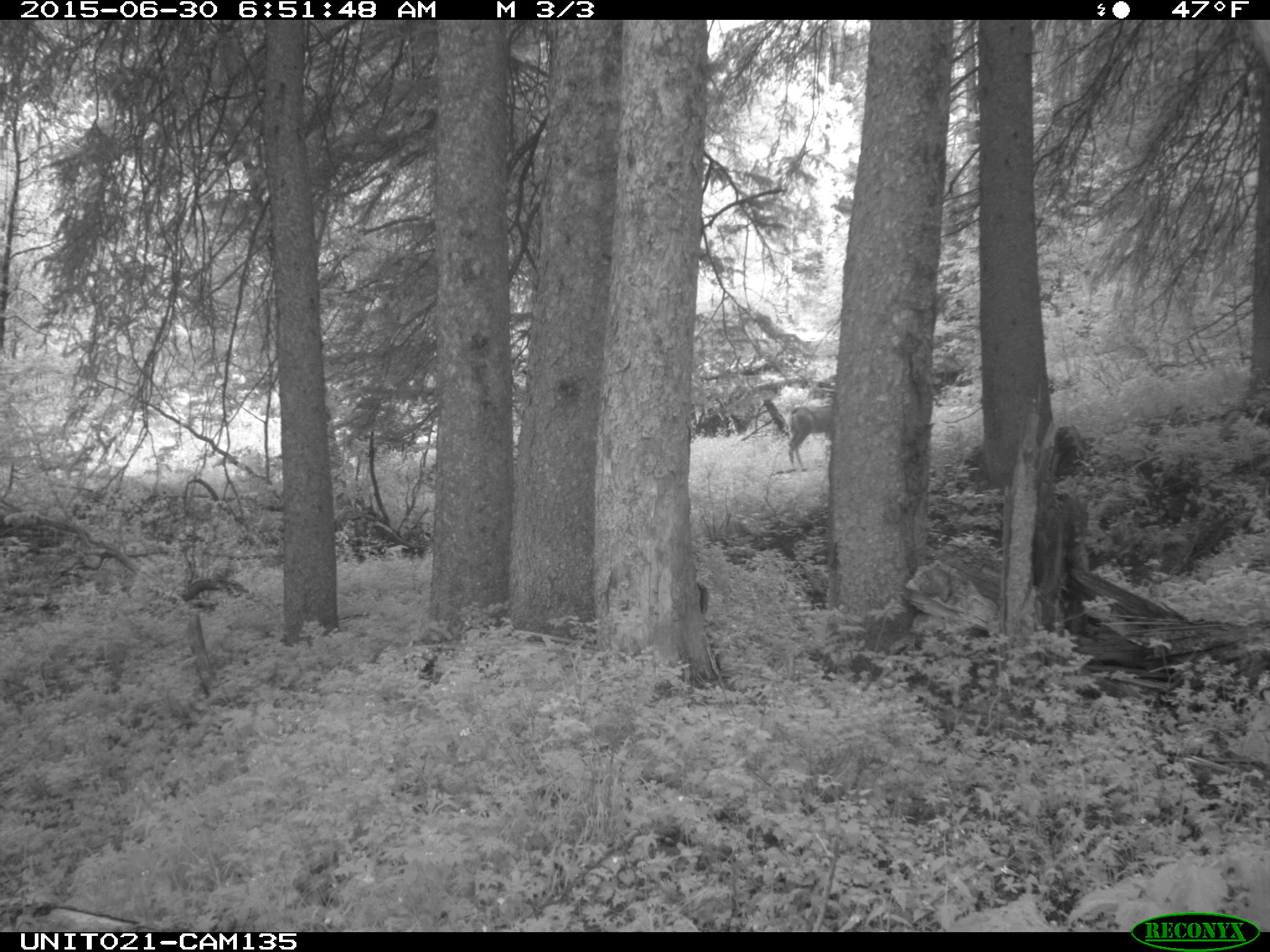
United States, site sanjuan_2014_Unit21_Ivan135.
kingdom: Animalia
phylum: Chordata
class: Mammalia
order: Artiodactyla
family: Cervidae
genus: Odocoileus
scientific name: Odocoileus hemionus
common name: mule deer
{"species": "Odocoileus hemionus (mule deer)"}